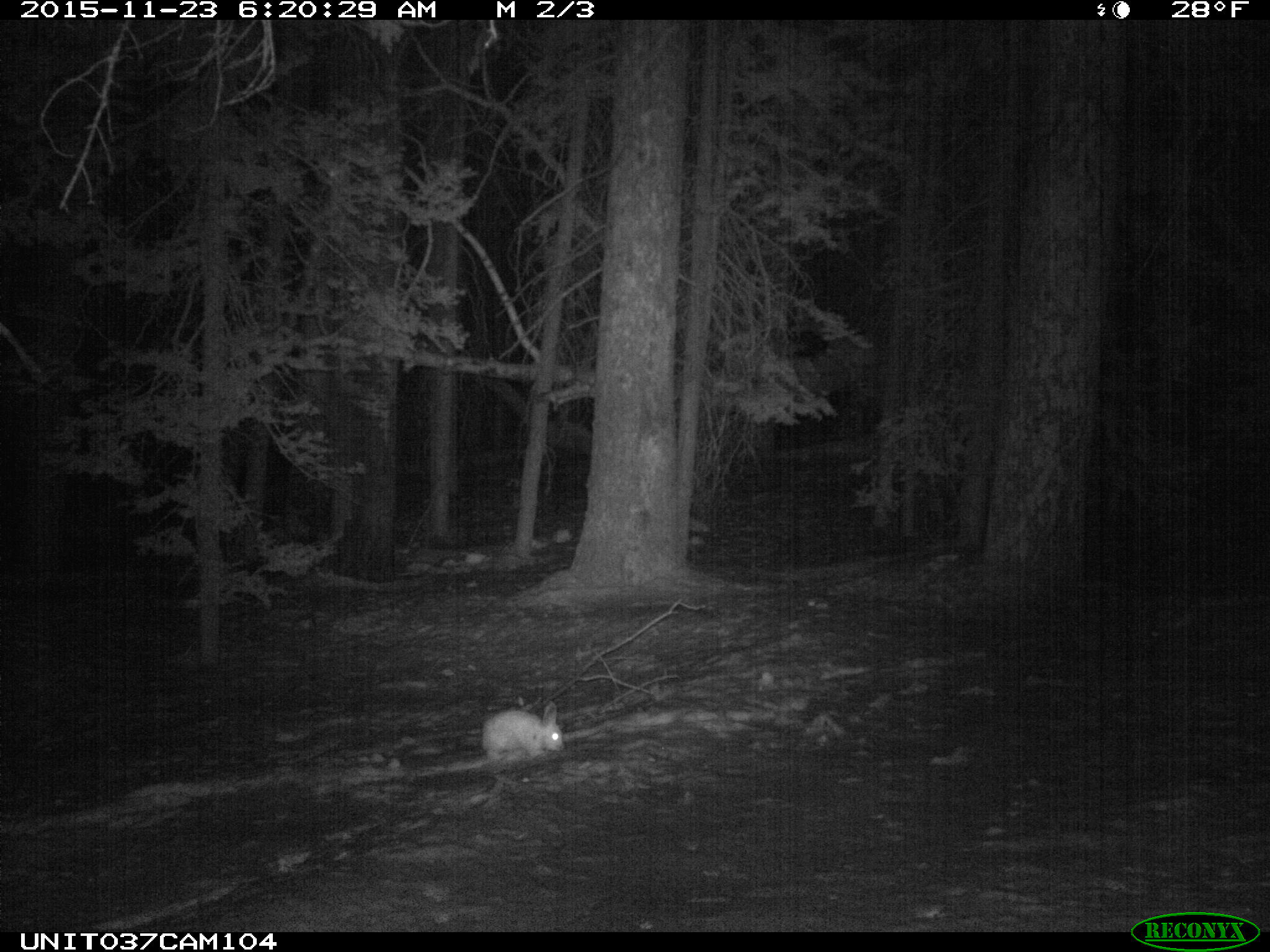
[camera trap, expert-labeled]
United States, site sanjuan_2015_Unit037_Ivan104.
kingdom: Animalia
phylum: Chordata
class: Mammalia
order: Lagomorpha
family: Leporidae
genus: Lepus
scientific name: Lepus americanus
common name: snowshoe hare